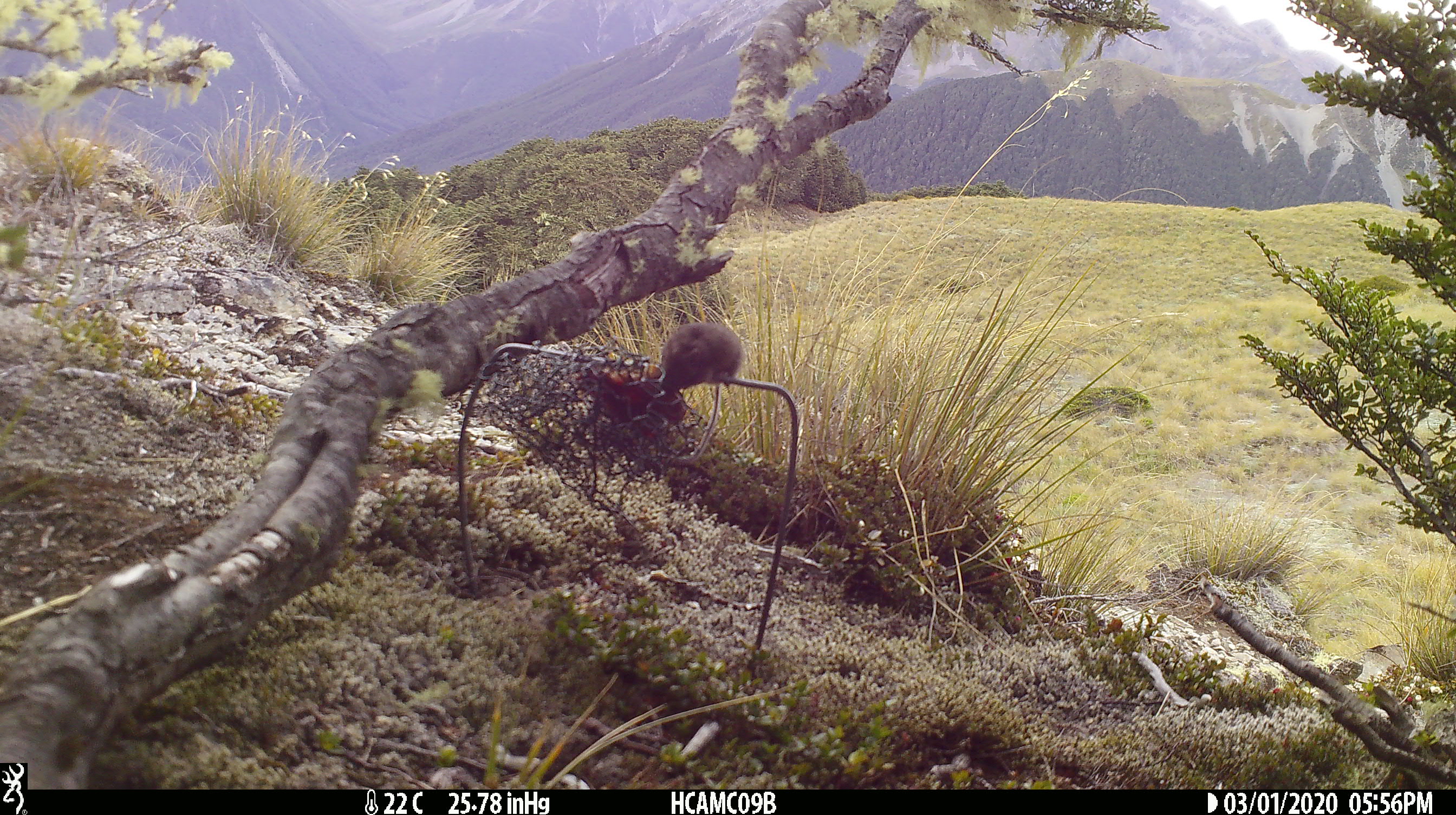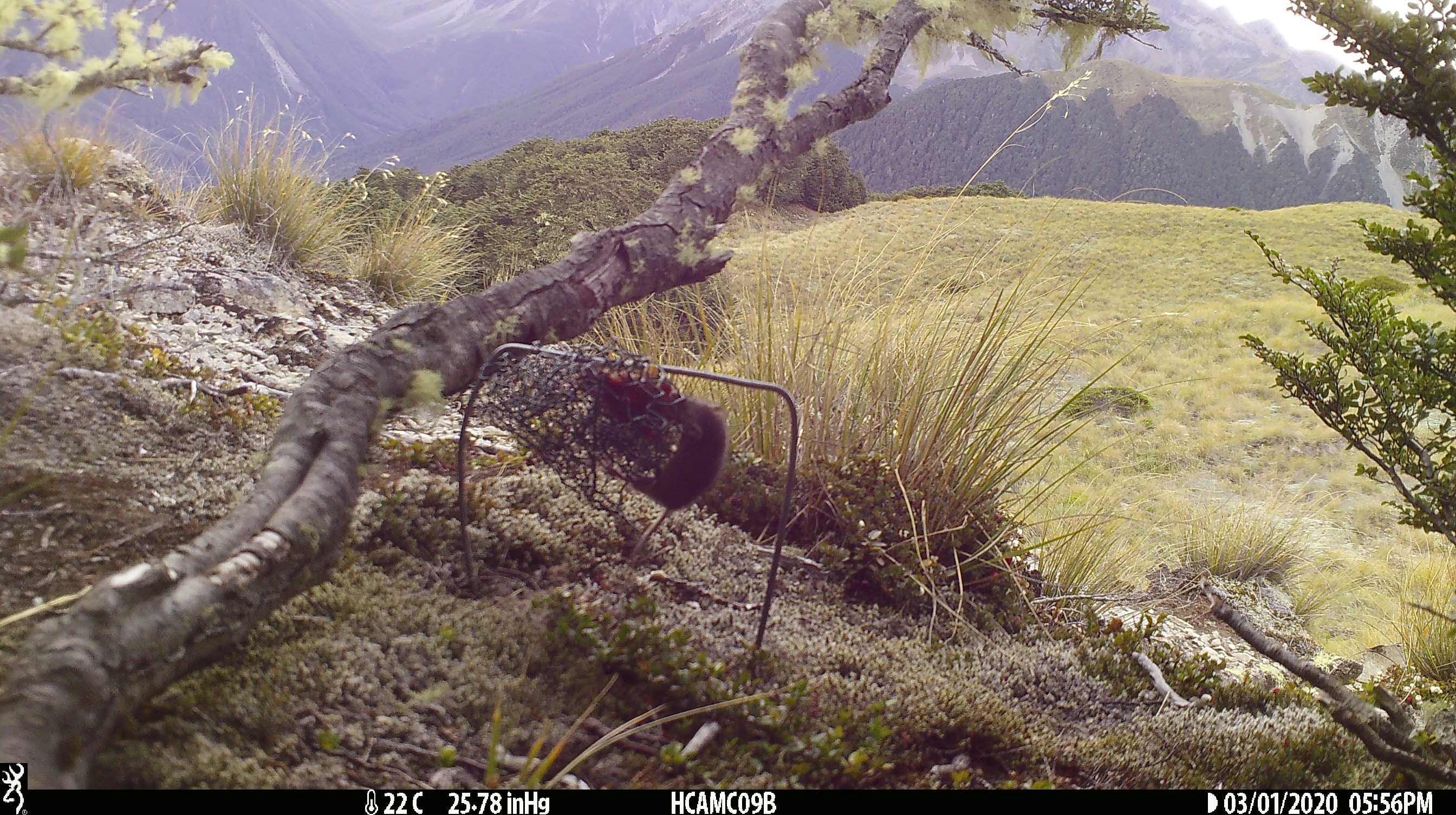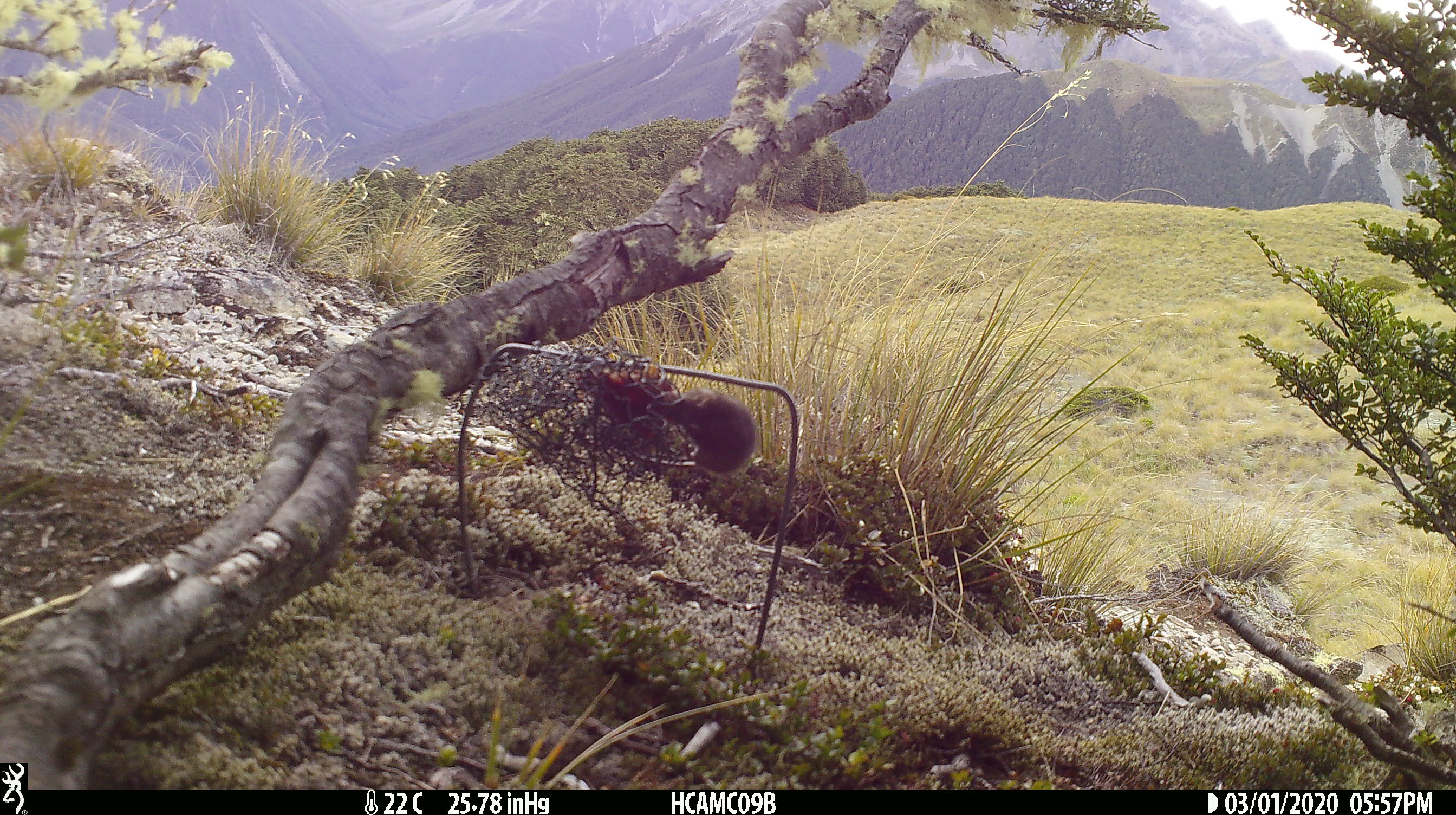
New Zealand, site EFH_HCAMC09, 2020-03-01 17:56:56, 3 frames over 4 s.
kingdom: Animalia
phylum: Chordata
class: Mammalia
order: Rodentia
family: Muridae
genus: Mus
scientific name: Mus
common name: mouse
Mouse (Mus).